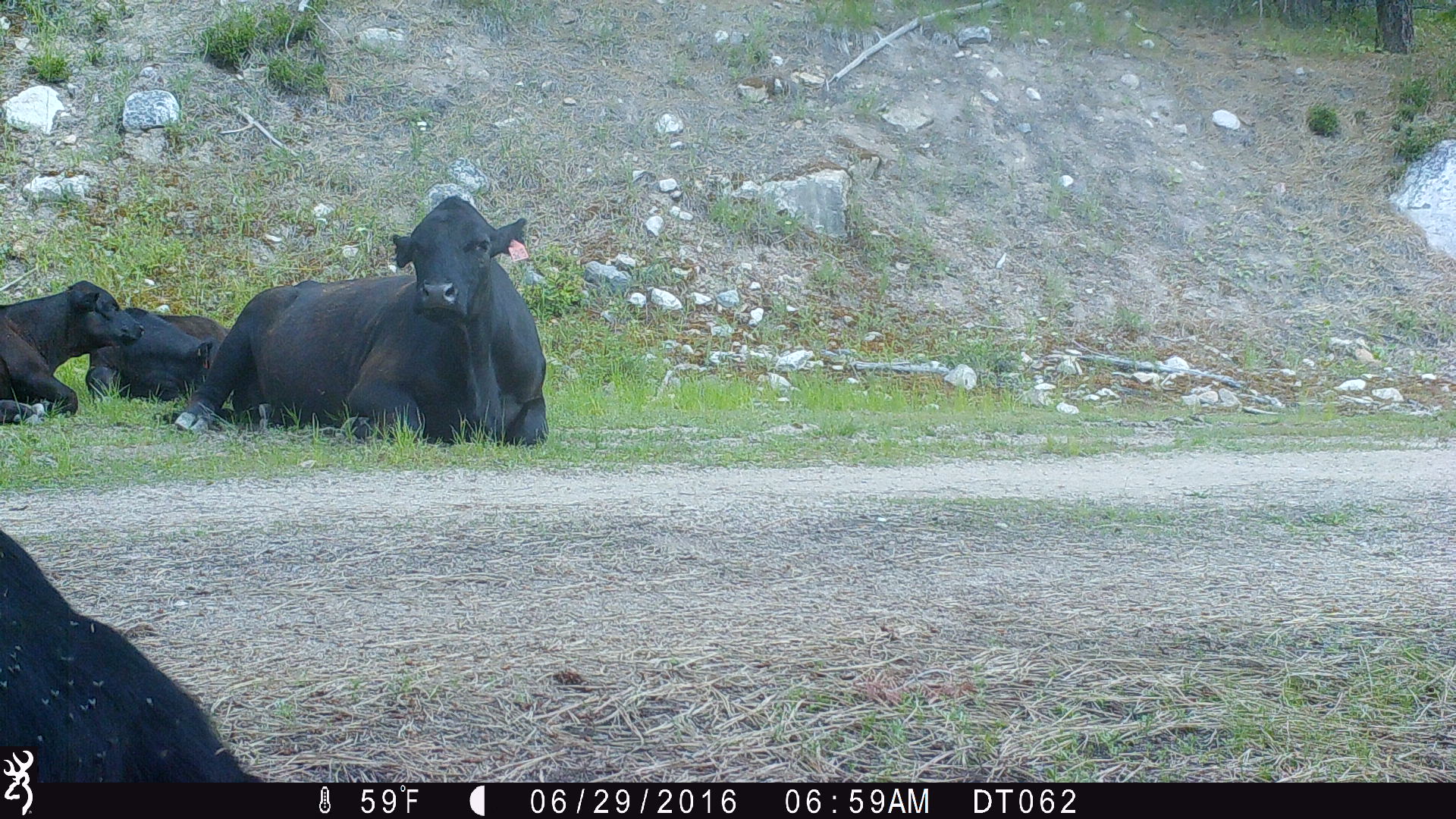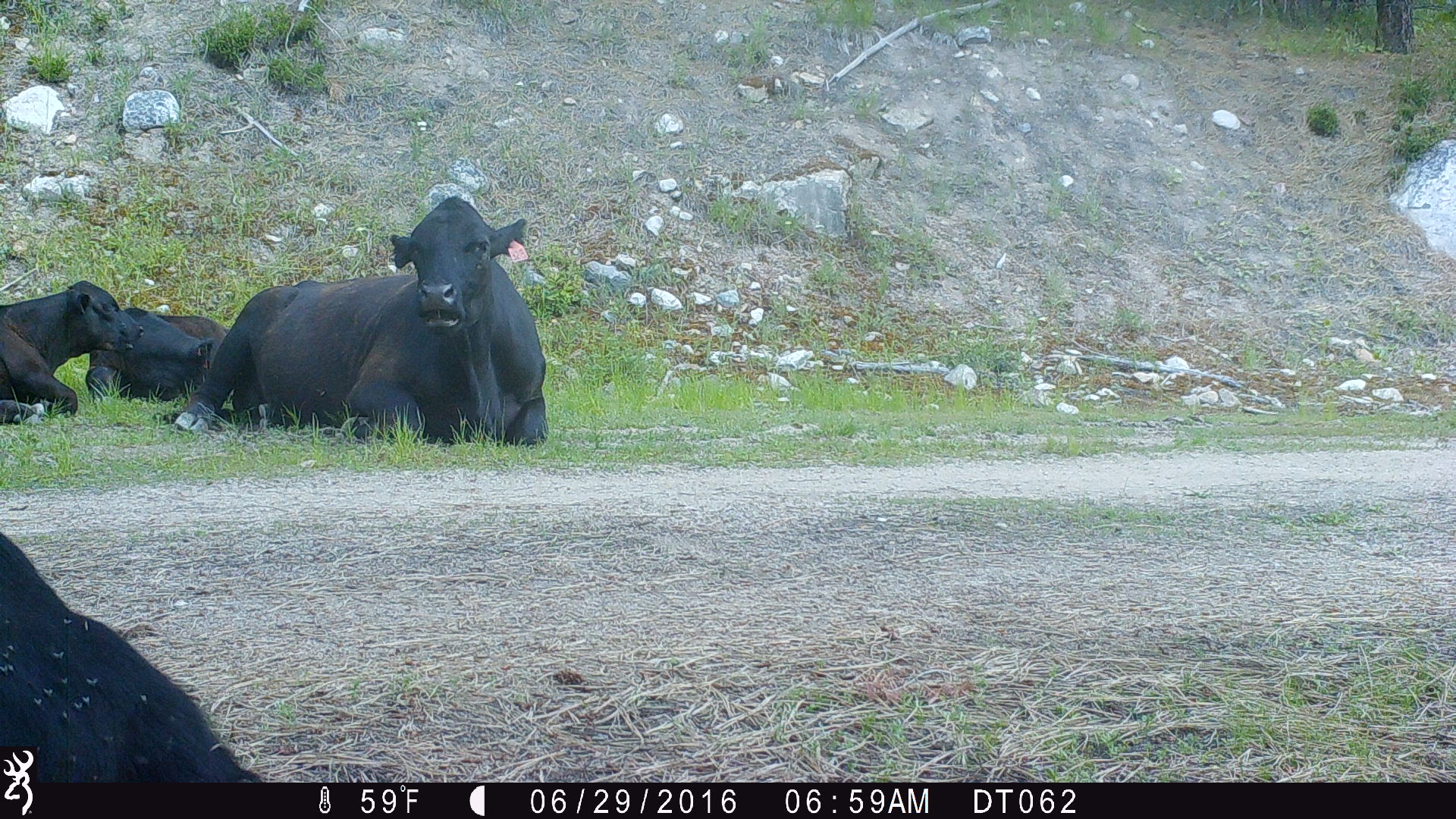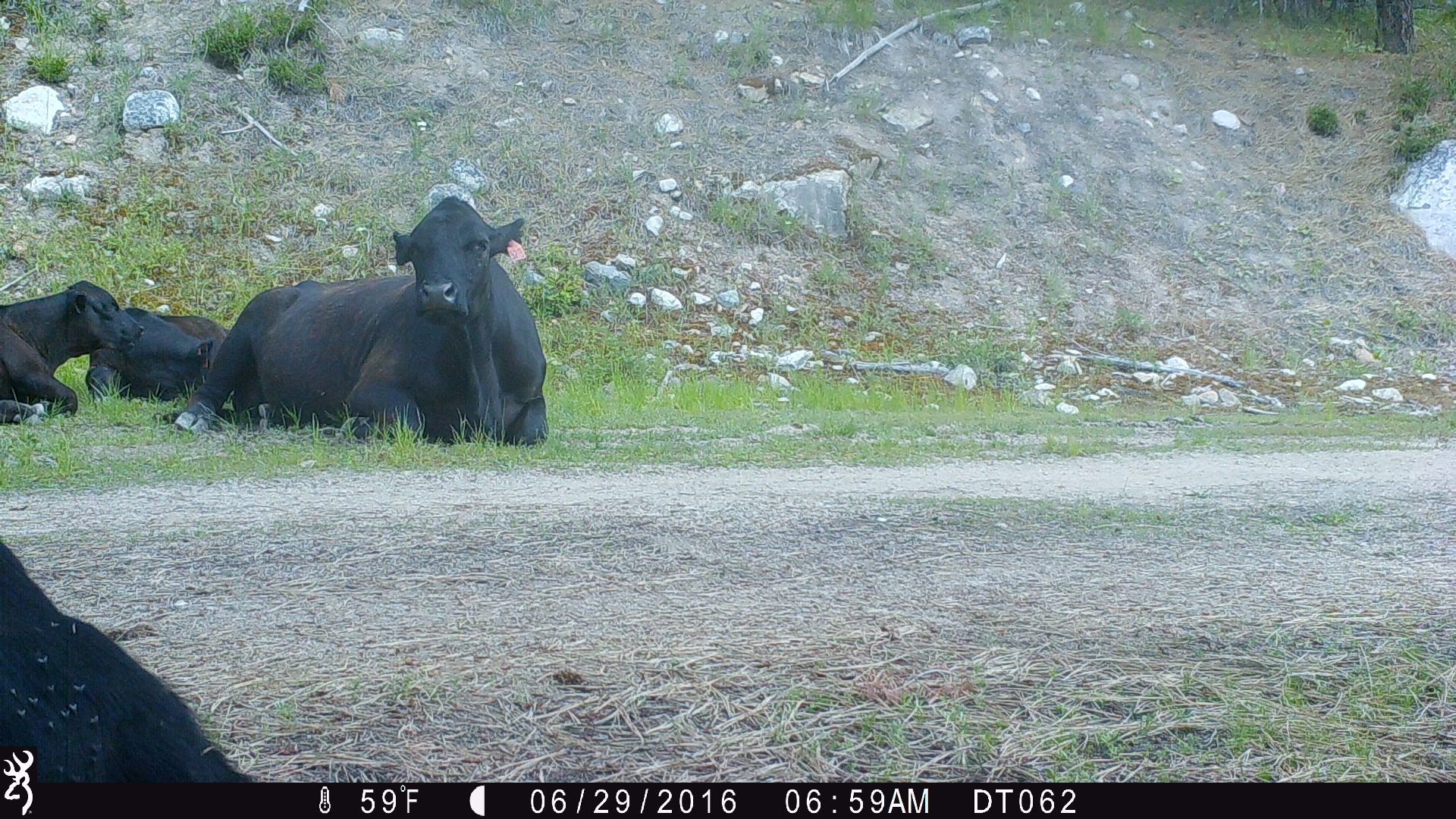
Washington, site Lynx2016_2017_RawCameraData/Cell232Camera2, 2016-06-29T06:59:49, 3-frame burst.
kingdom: Animalia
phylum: Chordata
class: Mammalia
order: Artiodactyla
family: Bovidae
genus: Bos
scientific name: Bos taurus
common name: domestic cattle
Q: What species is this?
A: Domestic cattle (Bos taurus).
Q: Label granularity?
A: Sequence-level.